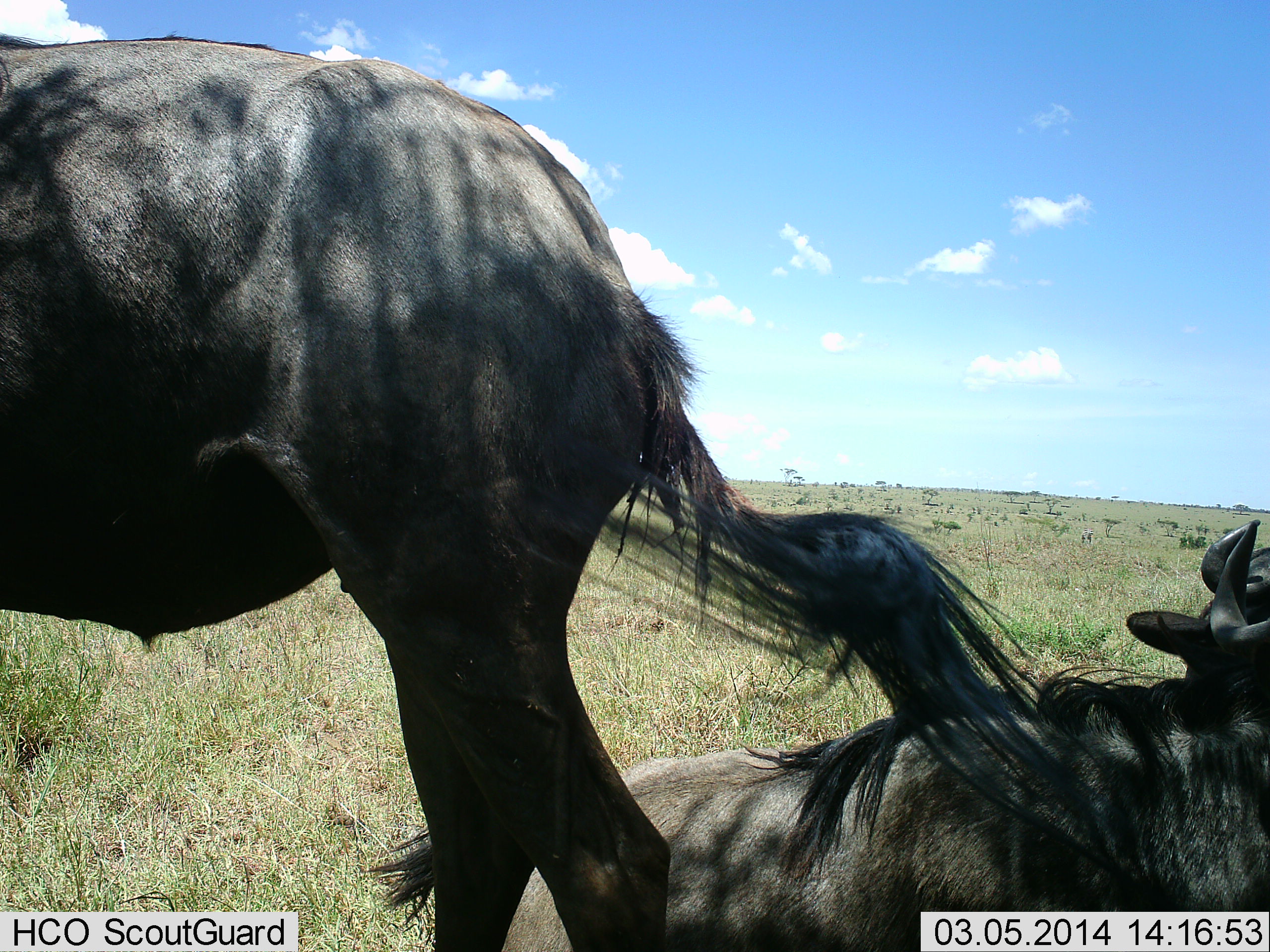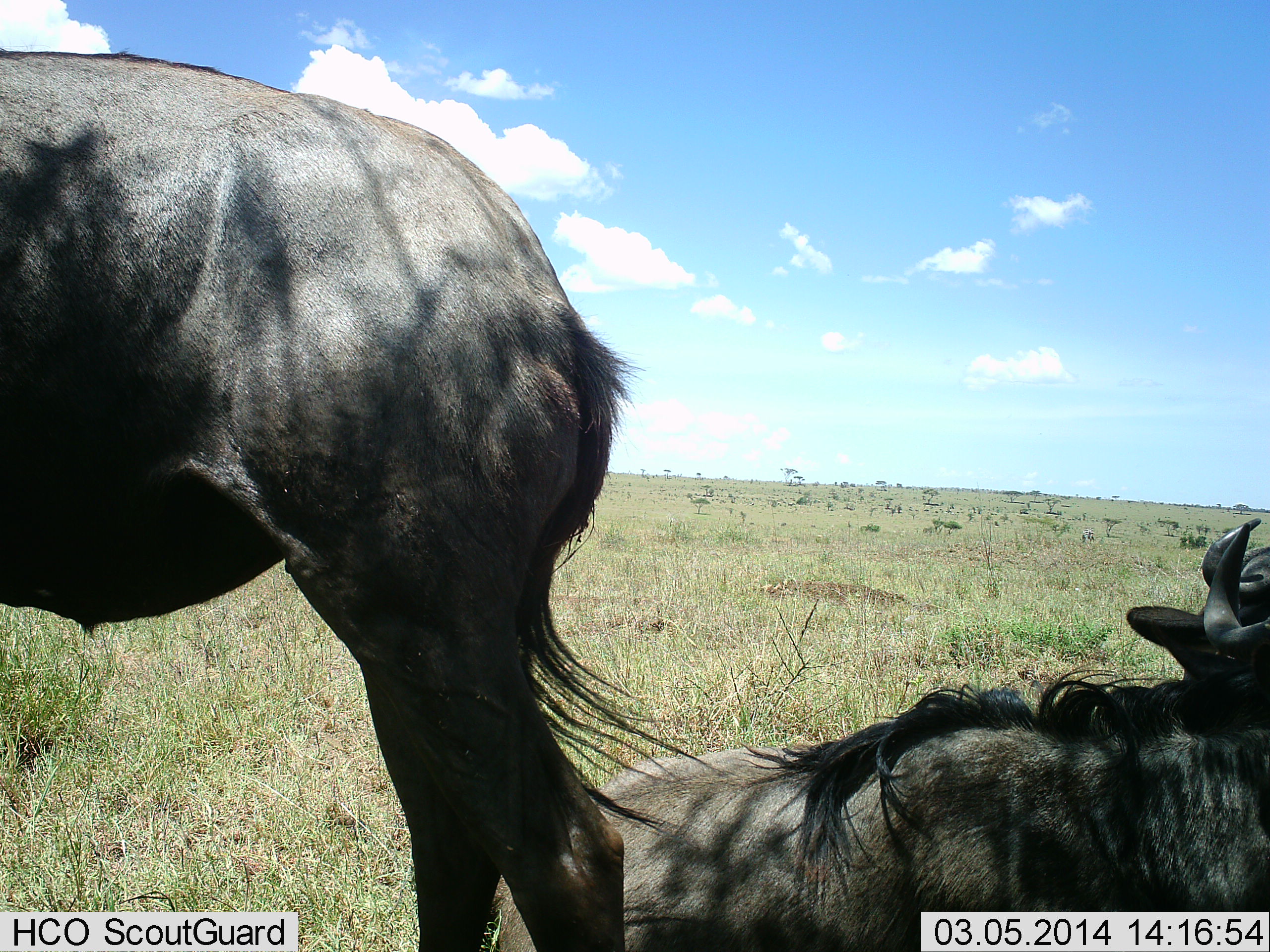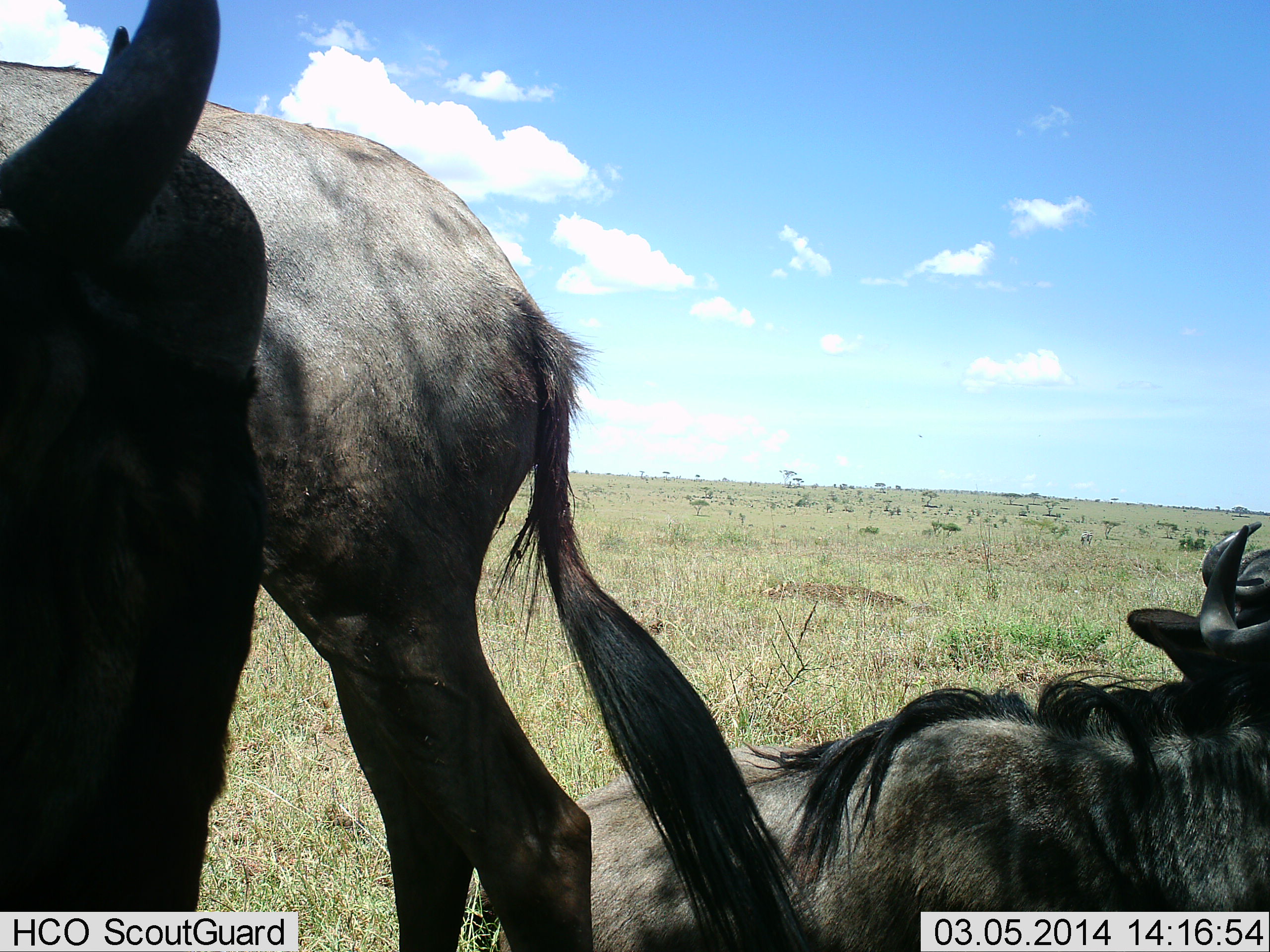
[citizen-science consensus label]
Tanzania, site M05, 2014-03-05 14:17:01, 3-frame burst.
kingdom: Animalia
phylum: Chordata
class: Mammalia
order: Artiodactyla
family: Bovidae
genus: Connochaetes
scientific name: Connochaetes taurinus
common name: blue wildebeest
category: wildebeest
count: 2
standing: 79%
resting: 95%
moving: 12%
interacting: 5%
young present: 0%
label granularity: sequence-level